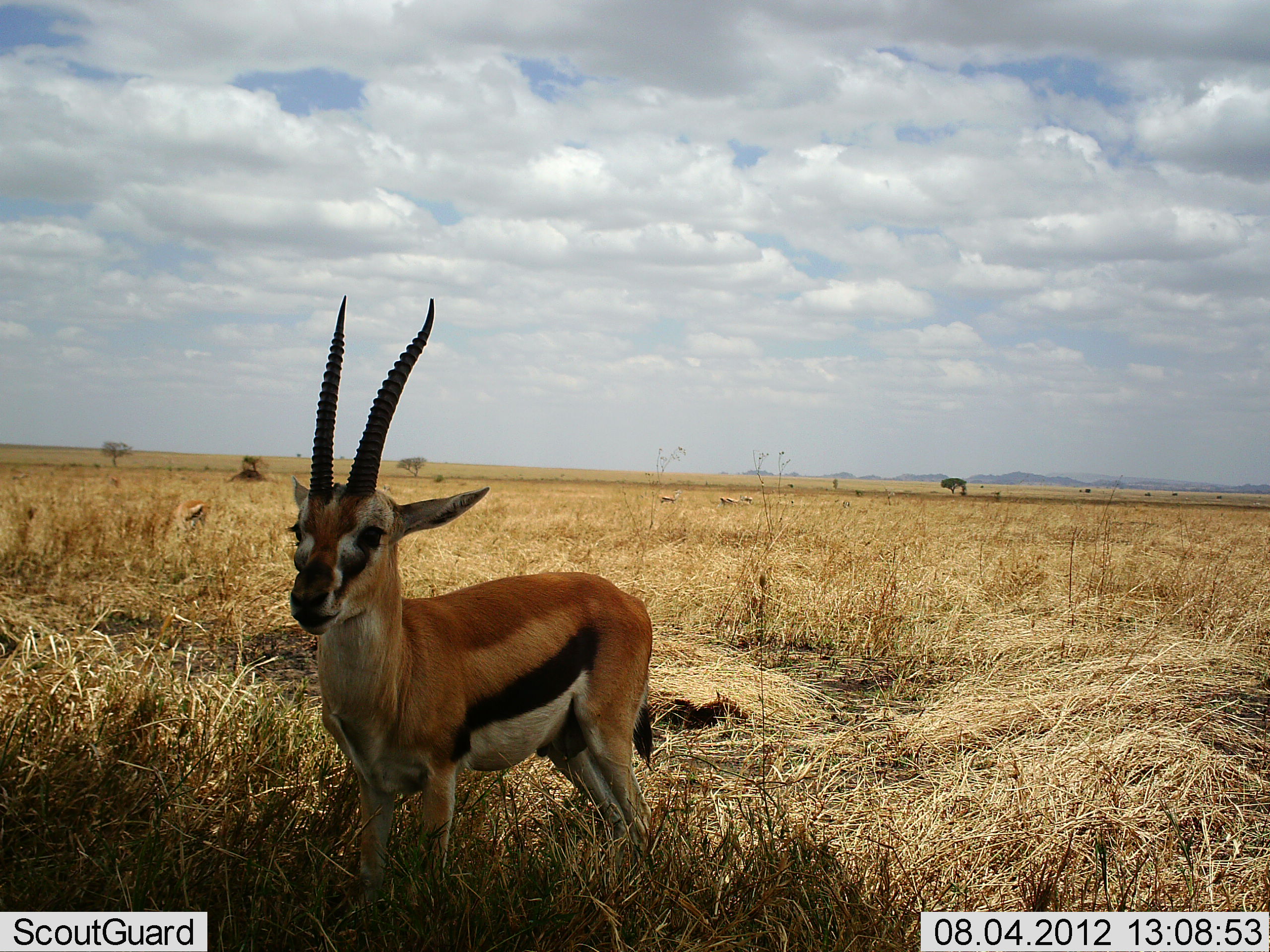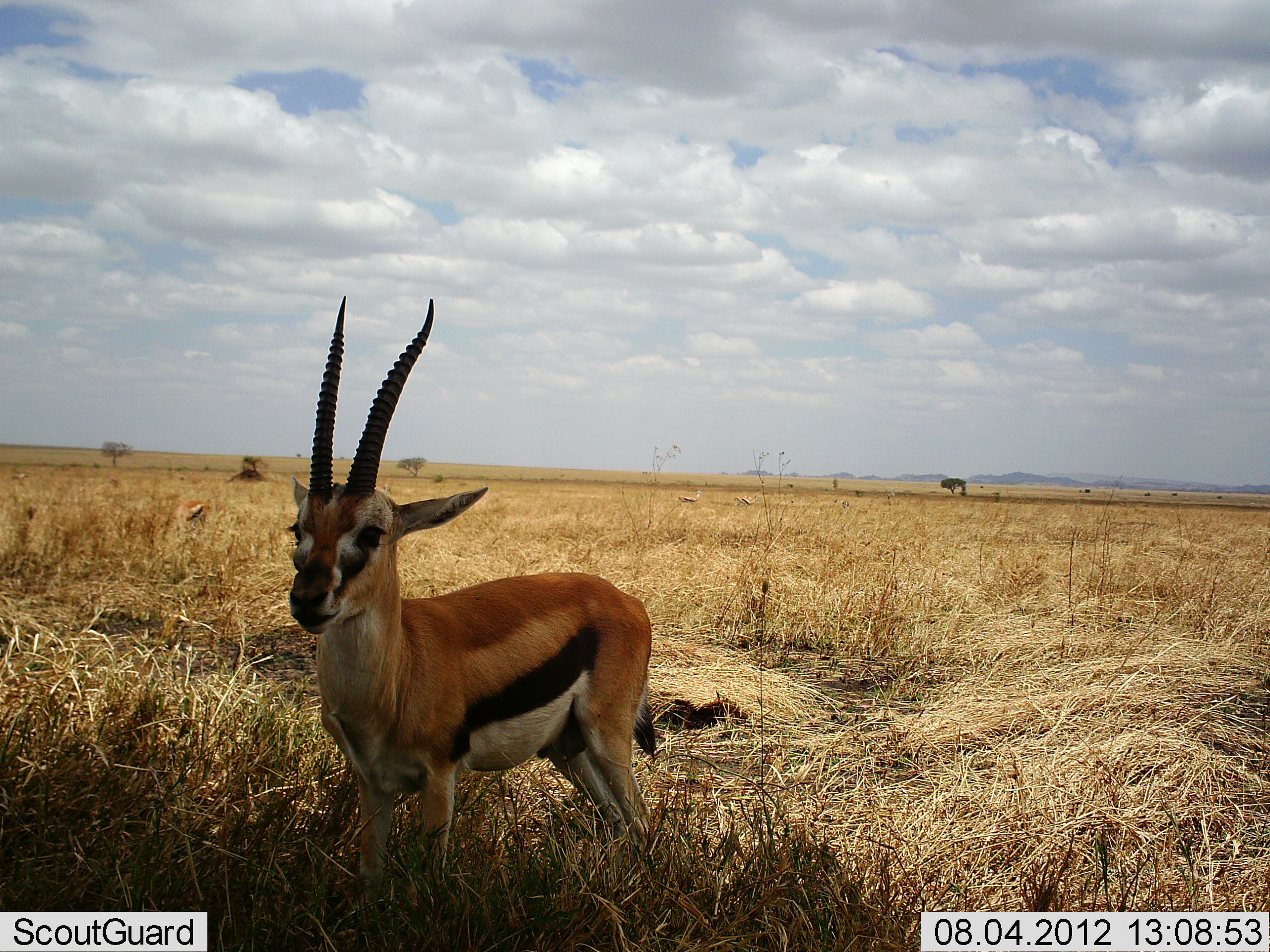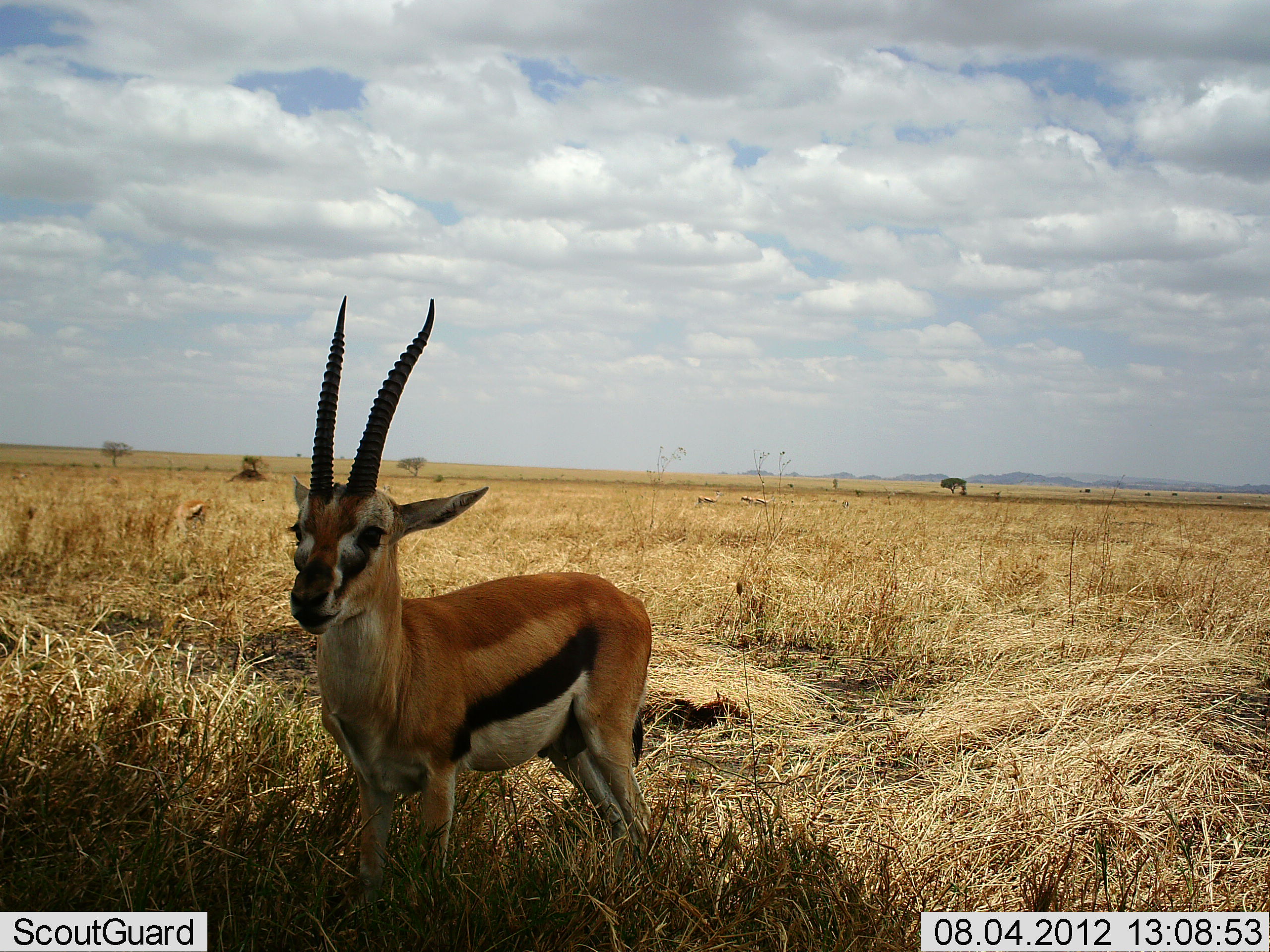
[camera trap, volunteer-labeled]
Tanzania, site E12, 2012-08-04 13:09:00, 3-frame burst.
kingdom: Animalia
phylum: Chordata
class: Mammalia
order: Artiodactyla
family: Bovidae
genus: Eudorcas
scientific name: Eudorcas thomsonii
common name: thomson's gazelle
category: gazellethomsons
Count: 2.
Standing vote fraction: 100%.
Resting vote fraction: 0%.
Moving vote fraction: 30%.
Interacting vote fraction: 0%.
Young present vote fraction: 0%.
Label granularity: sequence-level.